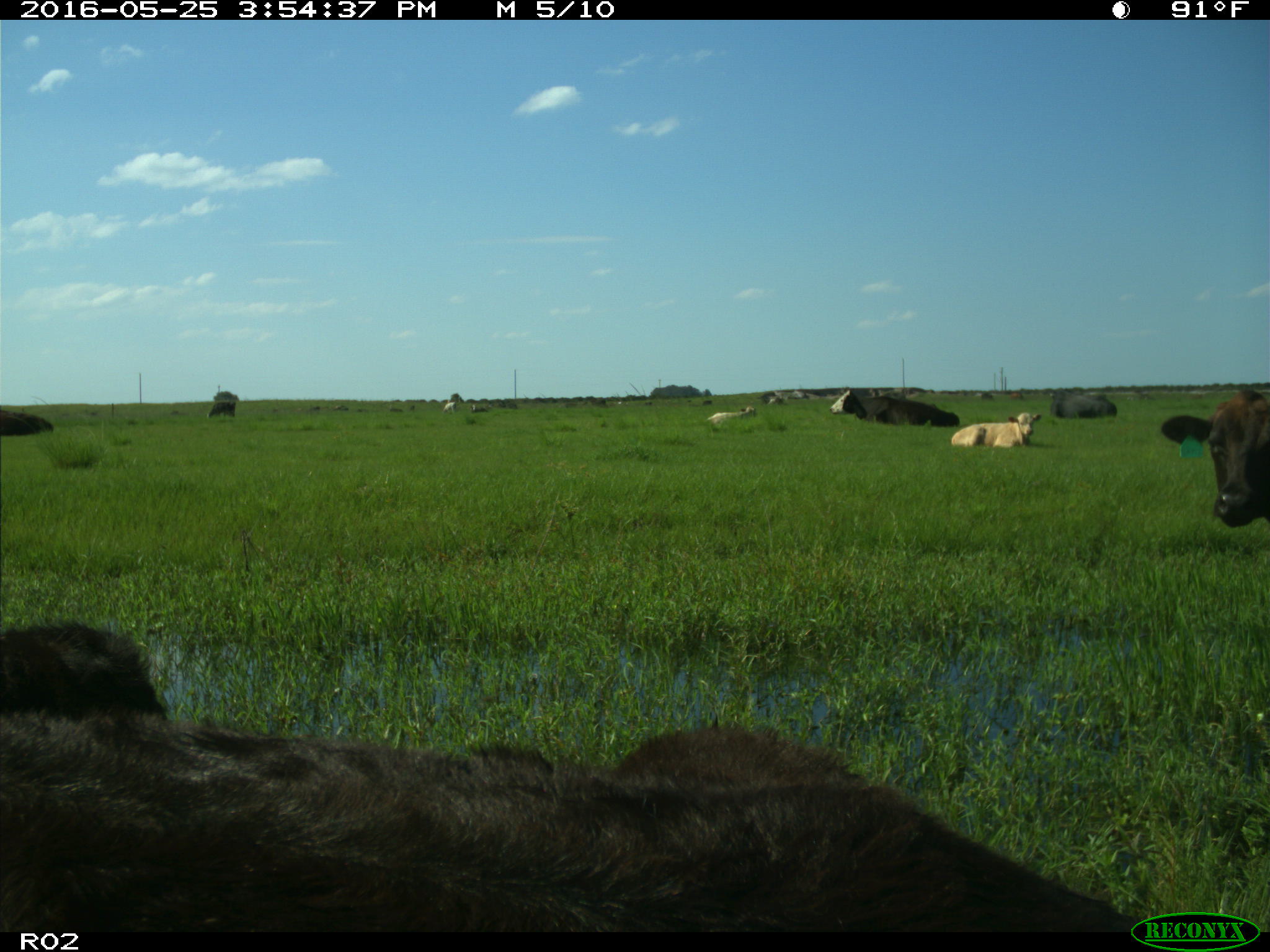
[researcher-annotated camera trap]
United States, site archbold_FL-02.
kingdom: Animalia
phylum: Chordata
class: Mammalia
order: Artiodactyla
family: Bovidae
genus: Bos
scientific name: Bos taurus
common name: domestic cow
Bos taurus (domestic cow).